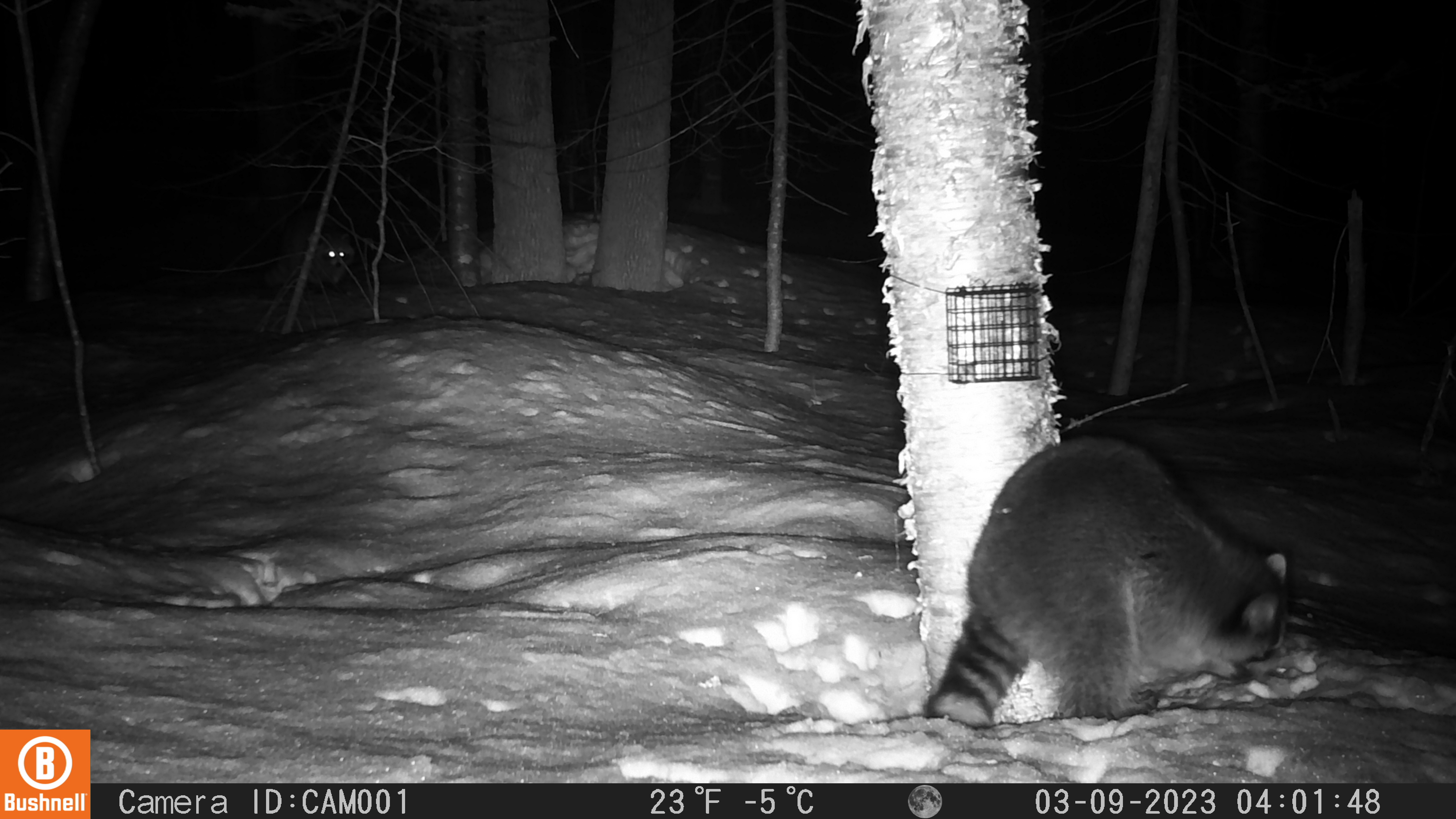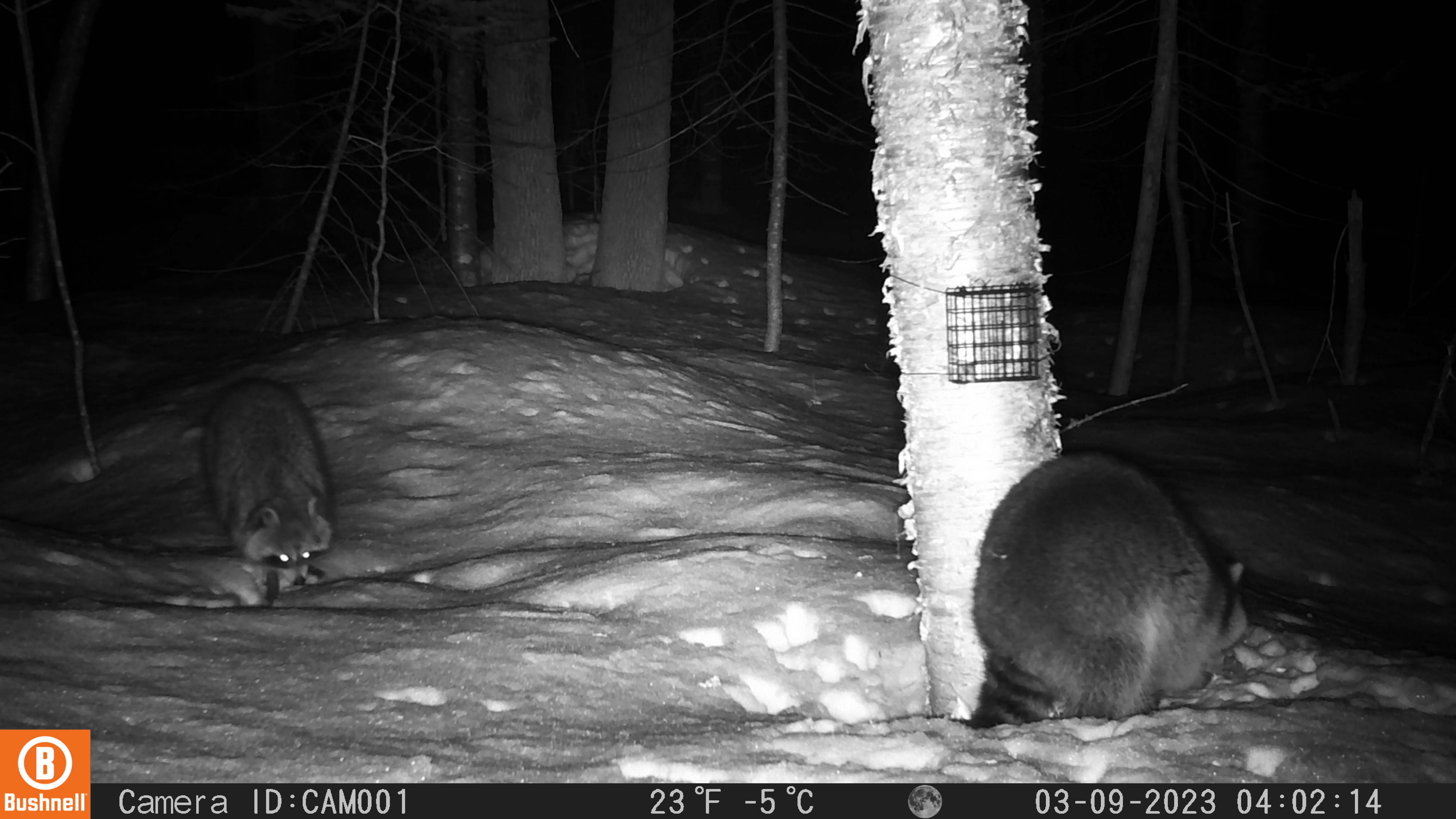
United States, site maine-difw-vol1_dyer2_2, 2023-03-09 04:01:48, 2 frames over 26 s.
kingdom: Animalia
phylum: Chordata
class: Mammalia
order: Carnivora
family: Procyonidae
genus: Procyon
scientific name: Procyon lotor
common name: raccoon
Raccoon (Procyon lotor).